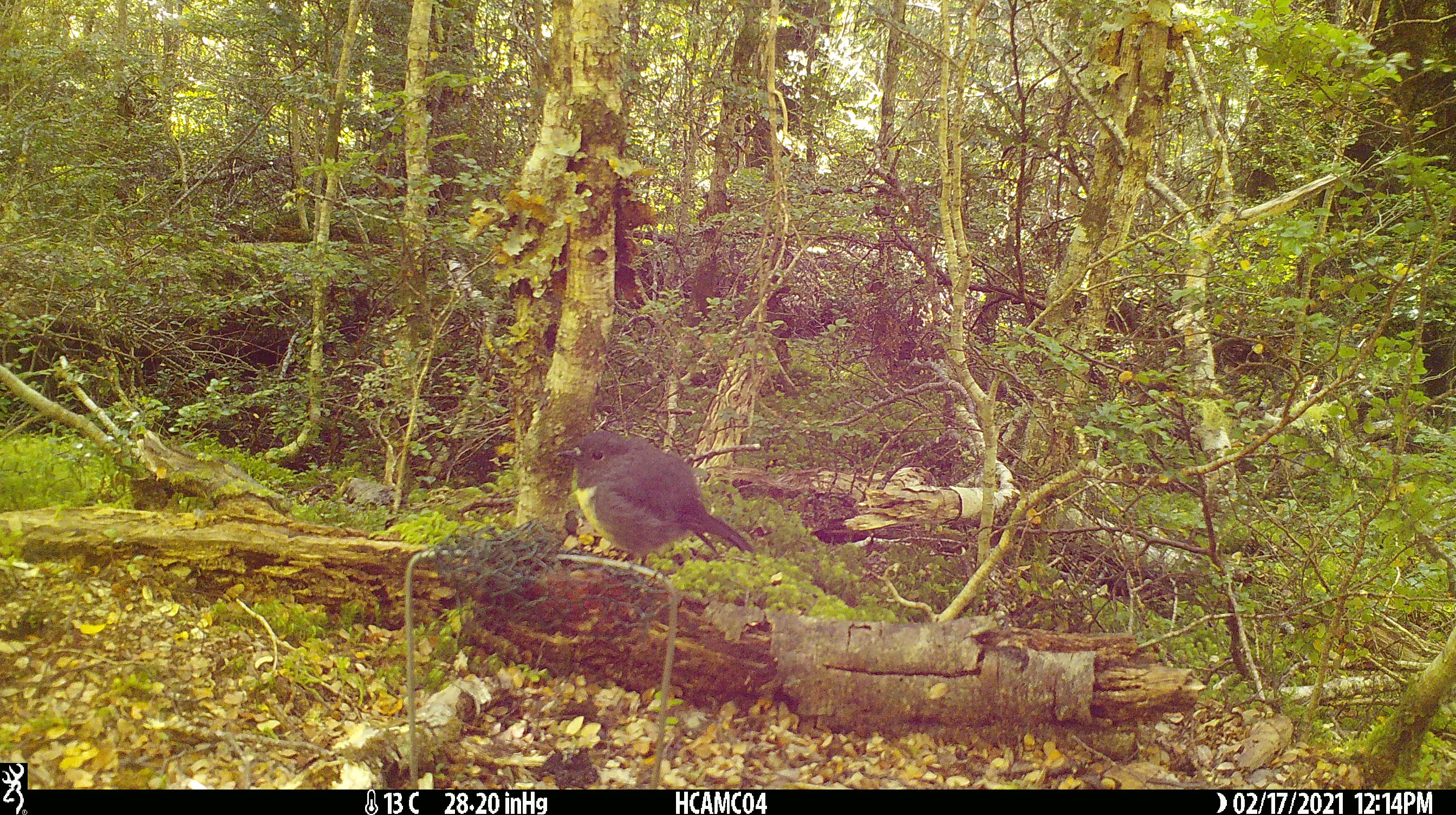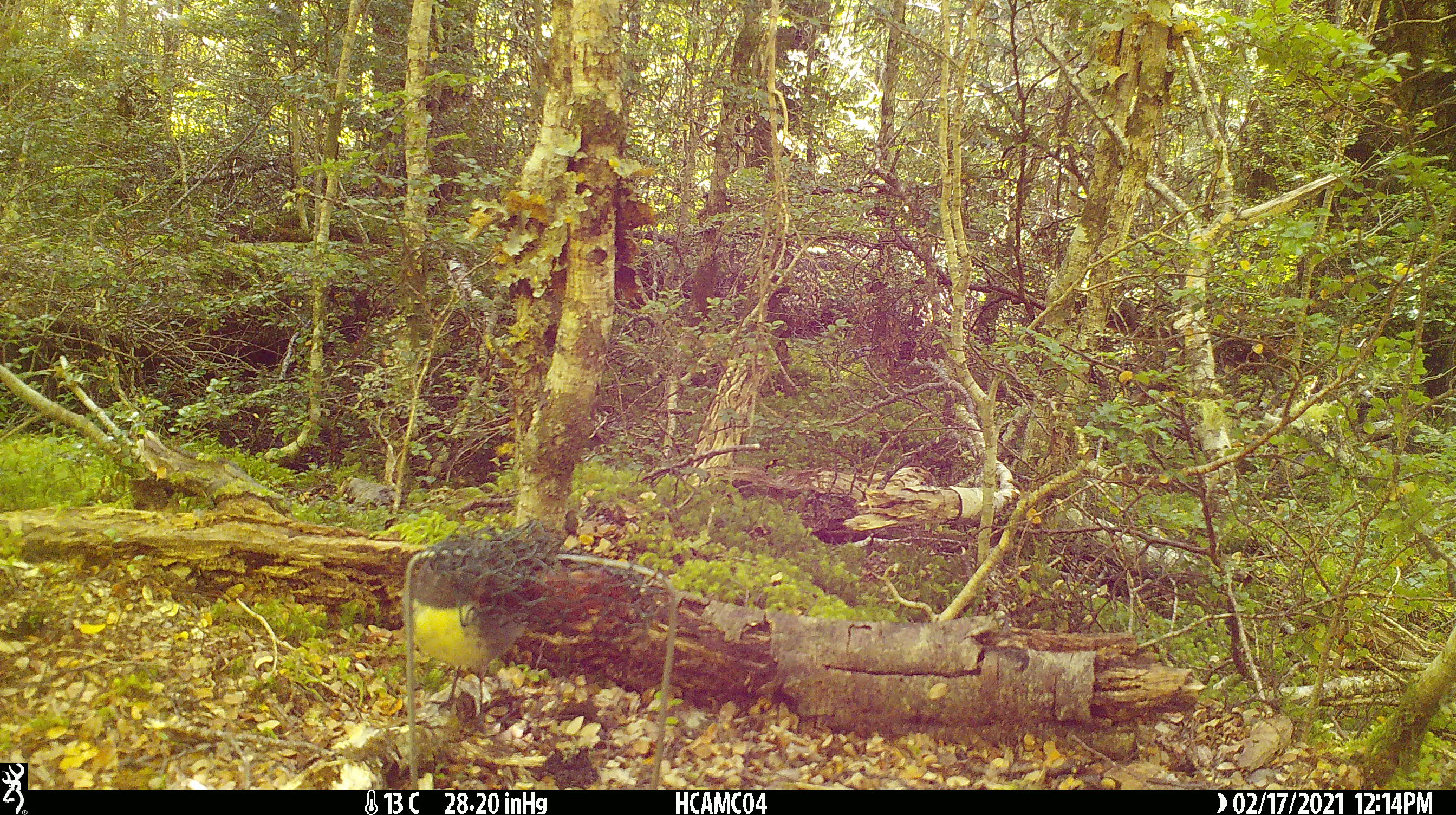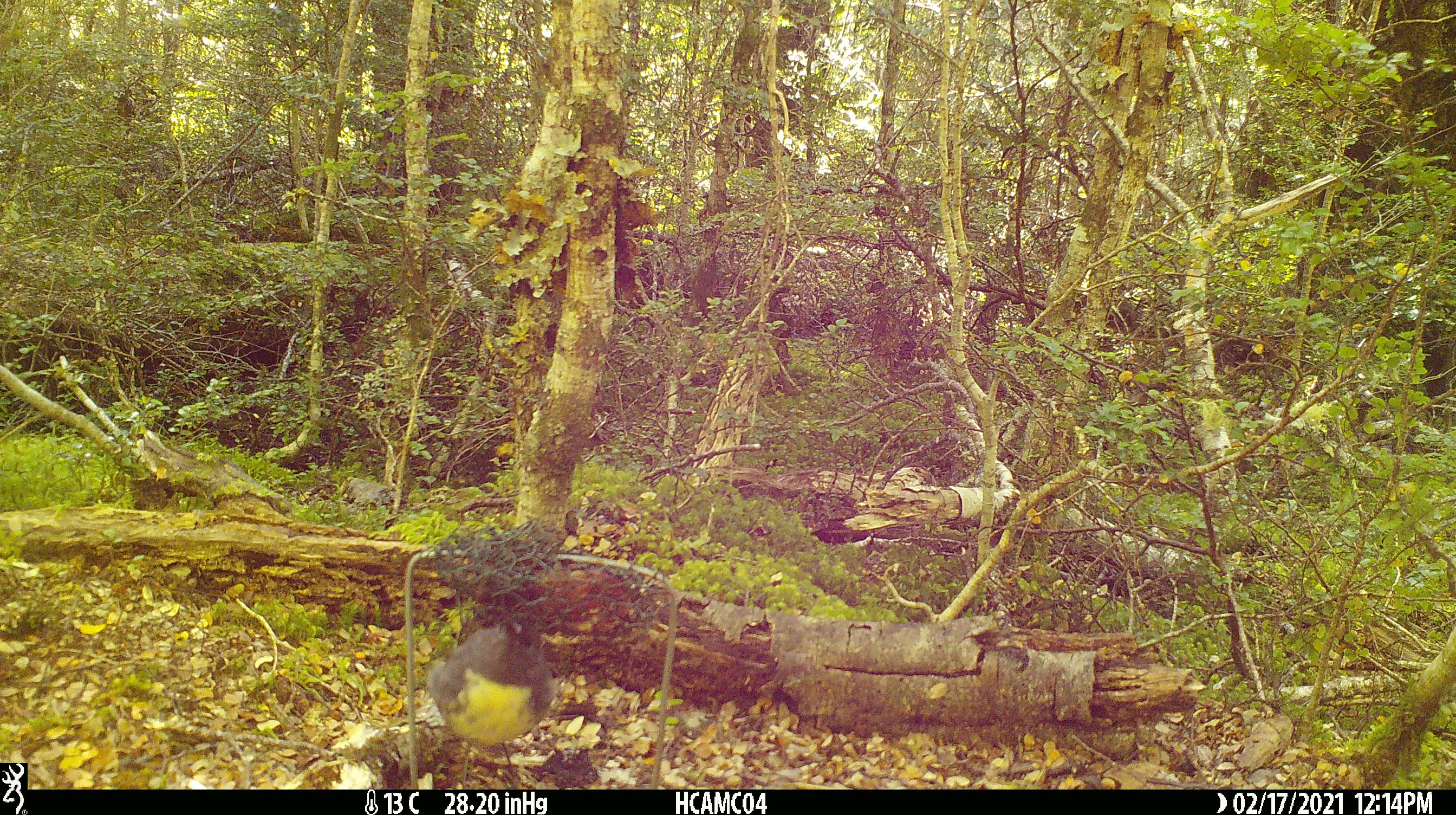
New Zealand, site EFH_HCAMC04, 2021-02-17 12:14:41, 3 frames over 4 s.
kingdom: Animalia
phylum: Chordata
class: Aves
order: Passeriformes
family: Petroicidae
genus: Petroica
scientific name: Petroica australis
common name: new zealand robin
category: robin